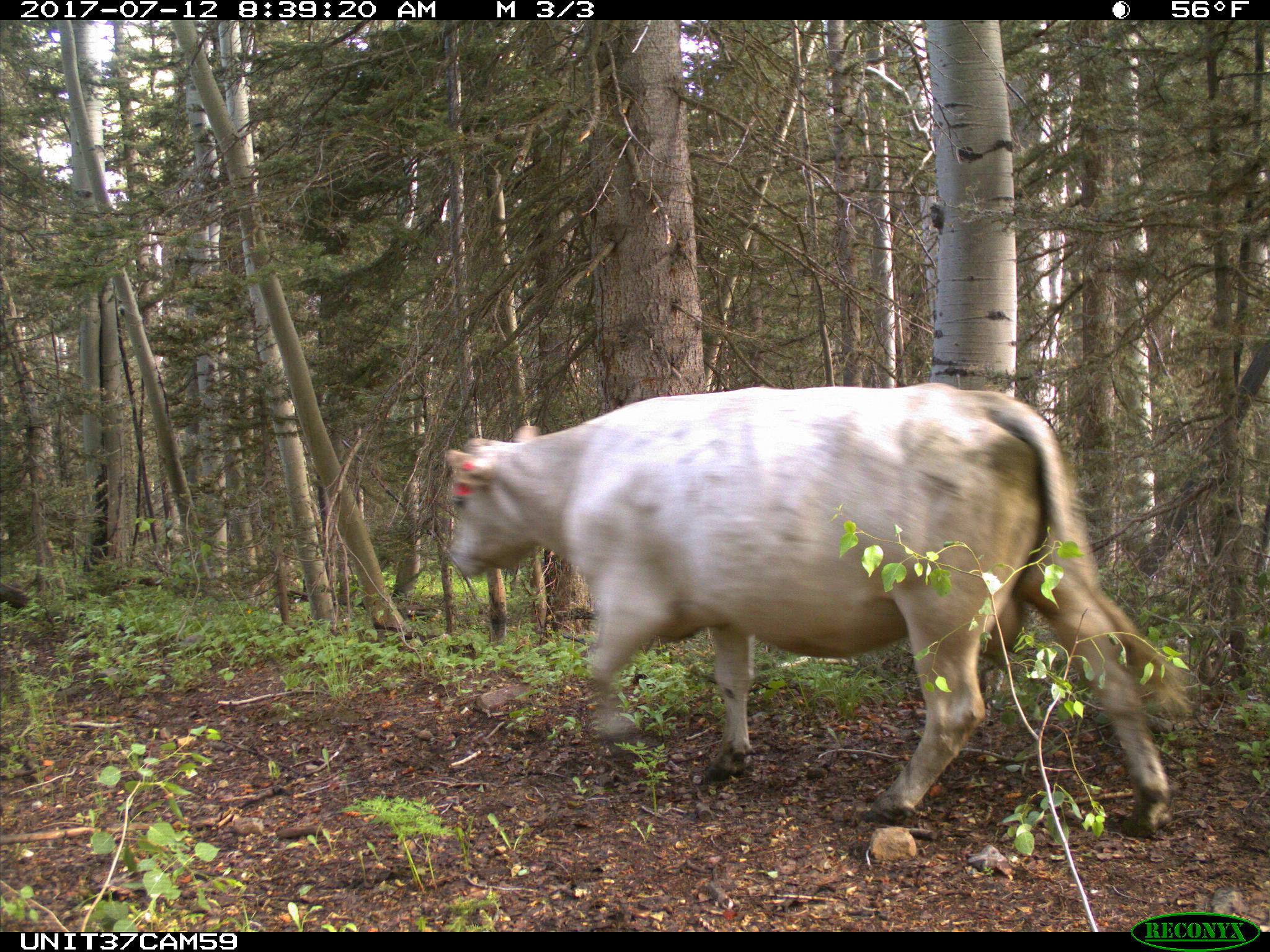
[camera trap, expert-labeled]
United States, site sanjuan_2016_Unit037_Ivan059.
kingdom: Animalia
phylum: Chordata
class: Mammalia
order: Artiodactyla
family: Bovidae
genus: Bos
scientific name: Bos taurus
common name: domestic cow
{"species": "Bos taurus (domestic cow)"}